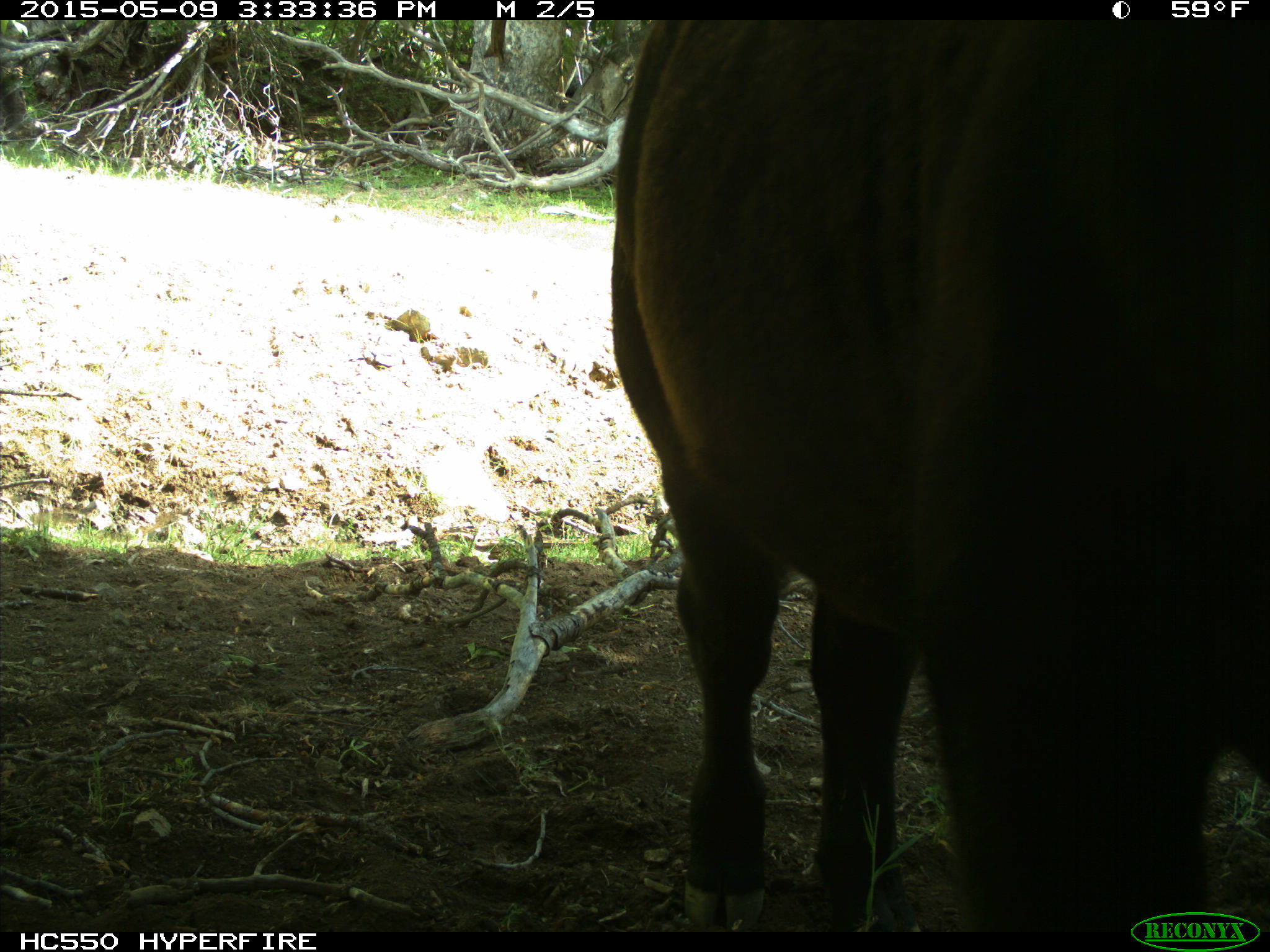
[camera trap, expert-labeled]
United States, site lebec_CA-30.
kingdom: Animalia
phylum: Chordata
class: Mammalia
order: Artiodactyla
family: Bovidae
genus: Bos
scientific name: Bos taurus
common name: domestic cow